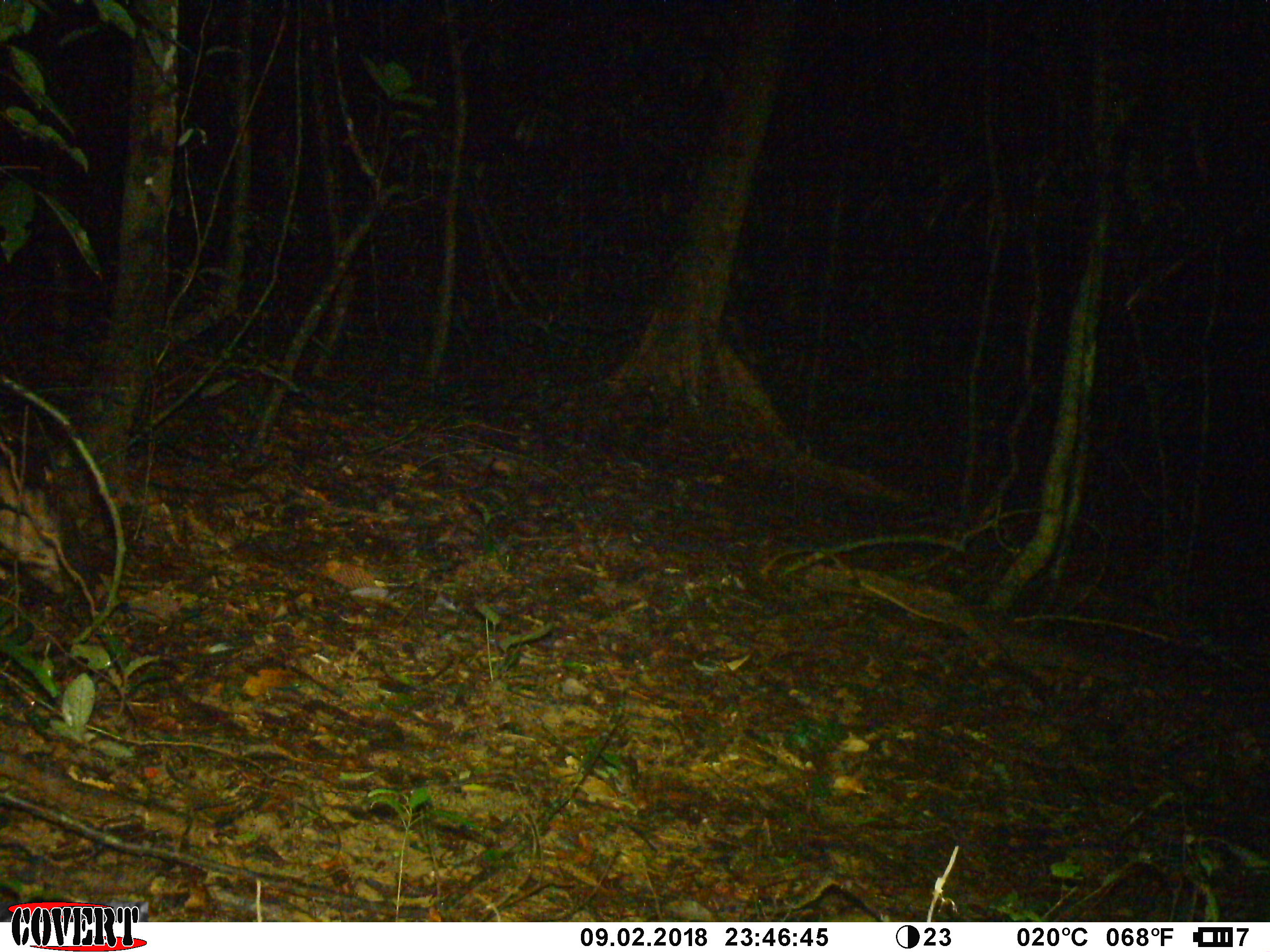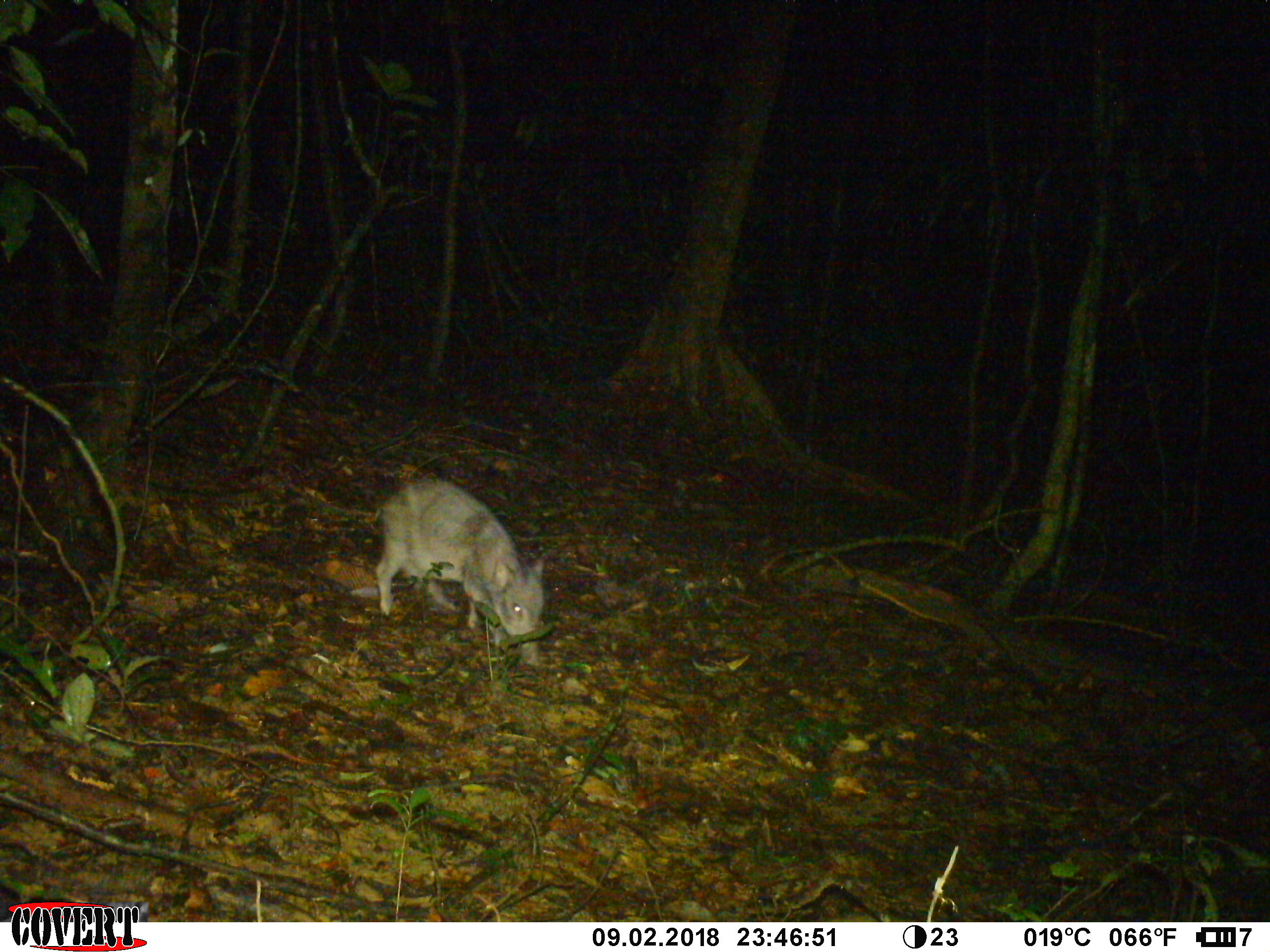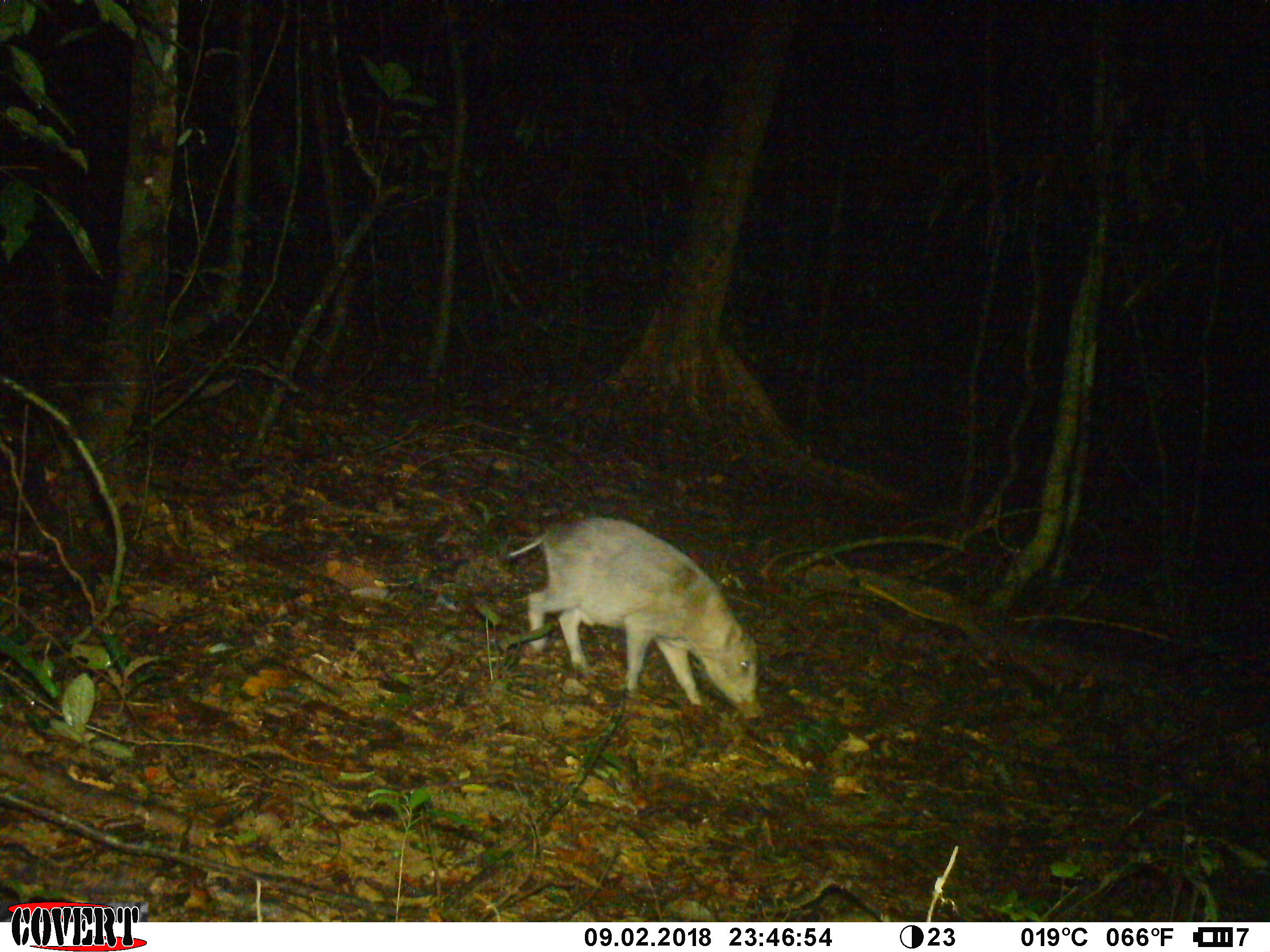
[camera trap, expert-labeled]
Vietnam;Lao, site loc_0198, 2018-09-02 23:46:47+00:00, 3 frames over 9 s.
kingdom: Animalia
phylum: Chordata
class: Mammalia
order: Artiodactyla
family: Suidae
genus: Sus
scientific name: Sus scrofa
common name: eurasian wild pig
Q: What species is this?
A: Eurasian wild pig (Sus scrofa).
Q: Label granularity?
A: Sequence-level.